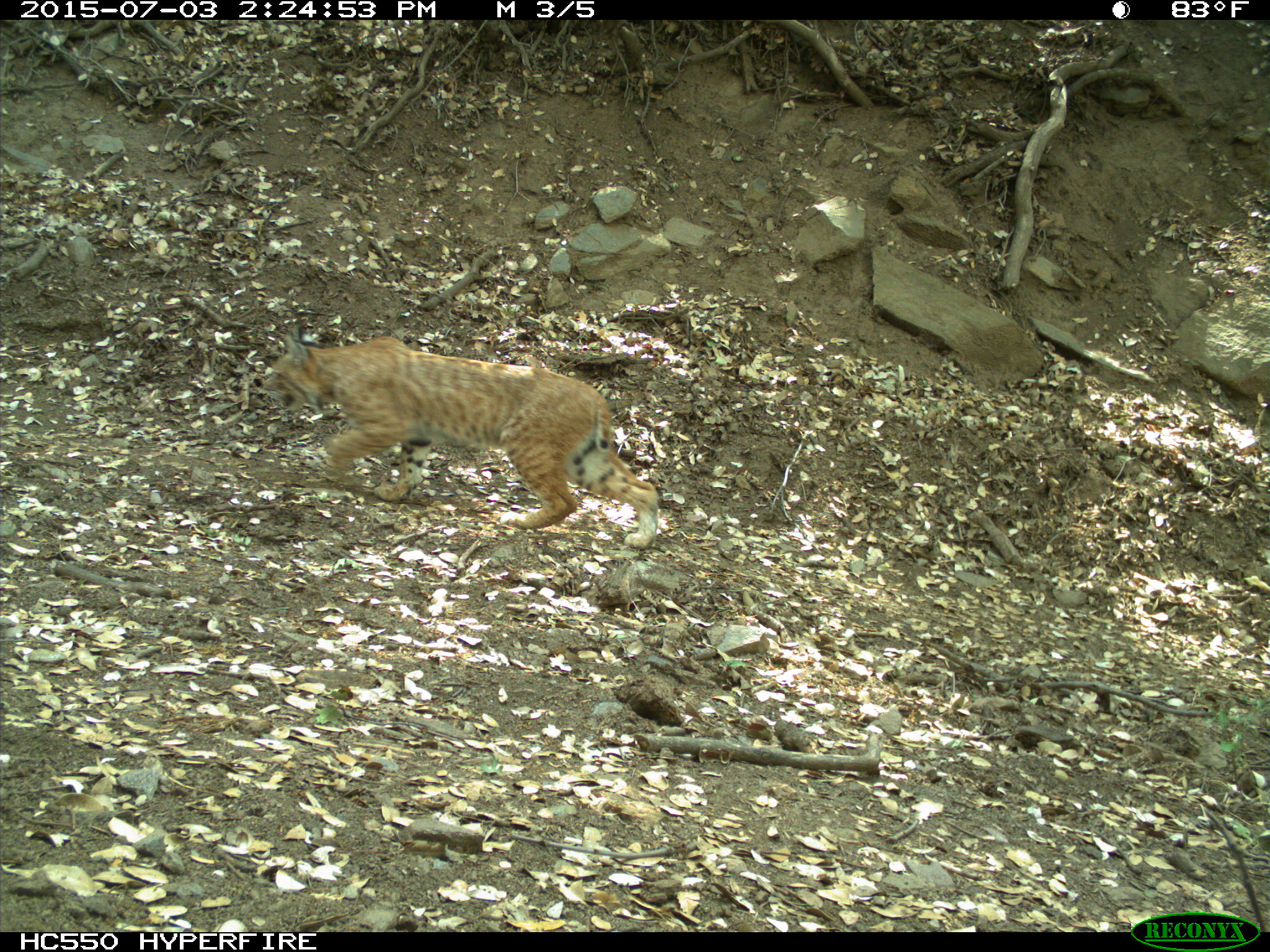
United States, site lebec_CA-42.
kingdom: Animalia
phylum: Chordata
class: Mammalia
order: Carnivora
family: Felidae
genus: Lynx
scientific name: Lynx rufus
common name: bobcat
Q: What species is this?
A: Lynx rufus (bobcat).